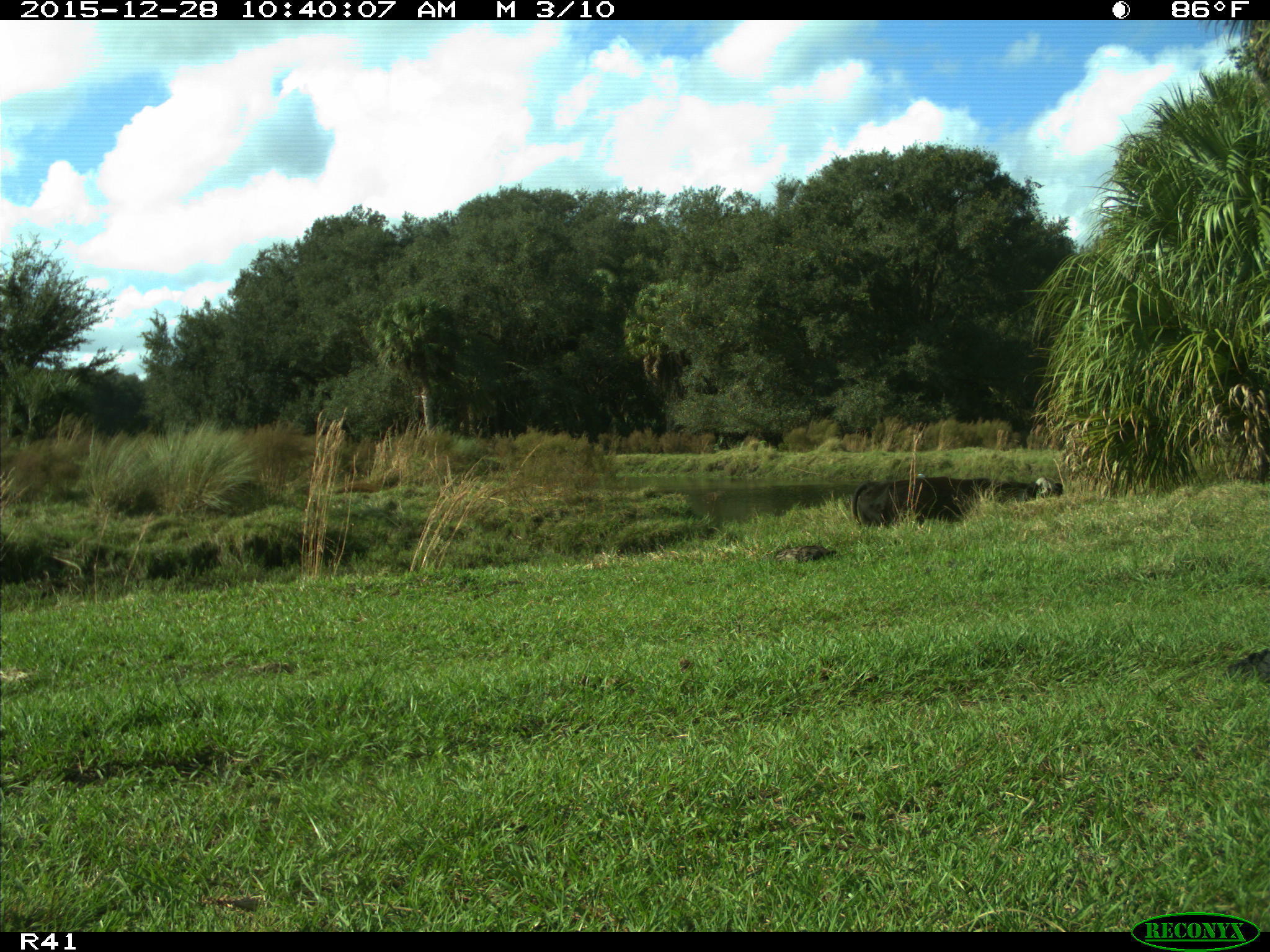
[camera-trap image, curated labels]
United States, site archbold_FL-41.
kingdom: Animalia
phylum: Chordata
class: Mammalia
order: Artiodactyla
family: Bovidae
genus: Bos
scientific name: Bos taurus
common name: domestic cow